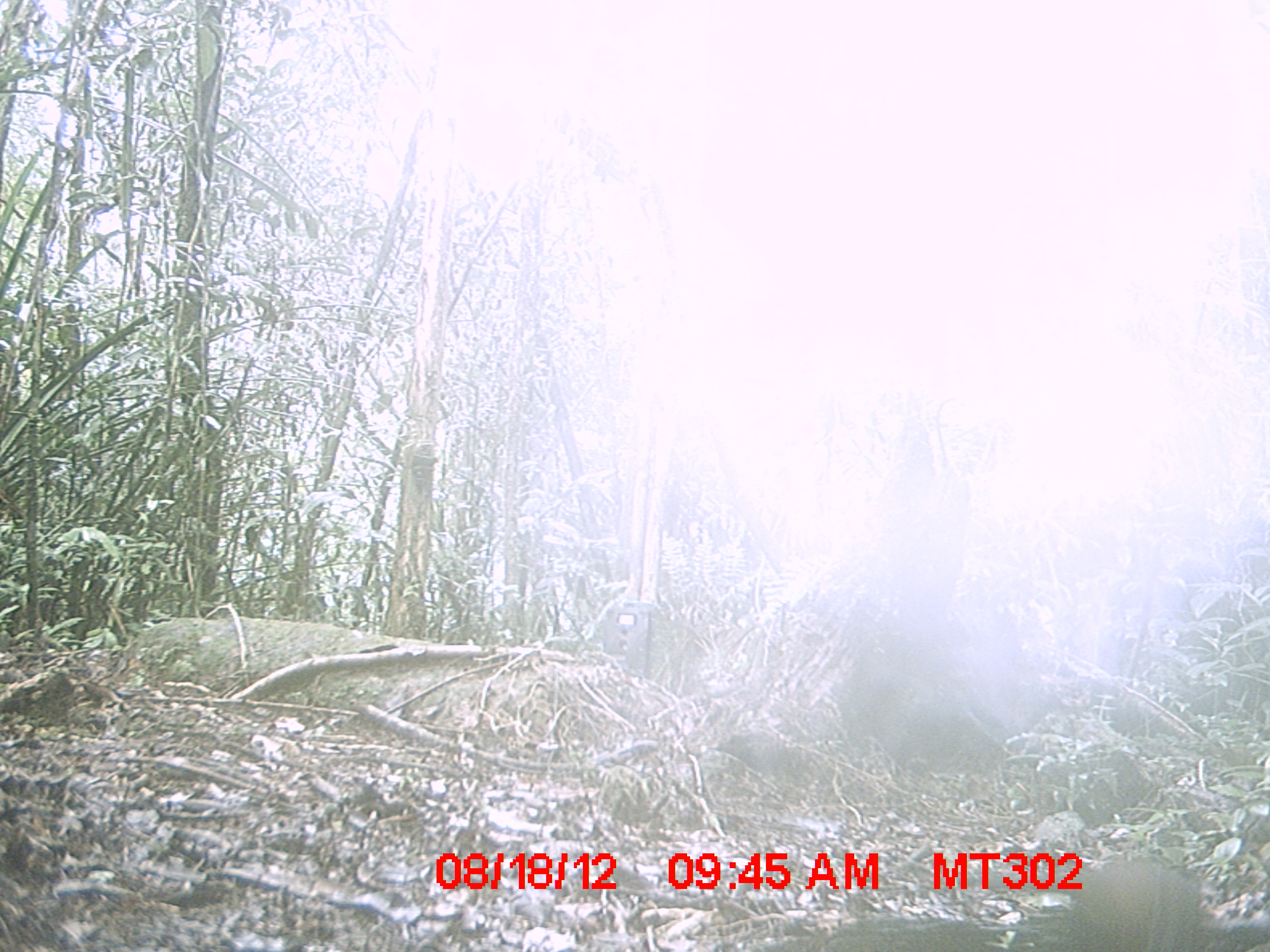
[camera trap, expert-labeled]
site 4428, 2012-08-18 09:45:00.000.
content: unidentified animal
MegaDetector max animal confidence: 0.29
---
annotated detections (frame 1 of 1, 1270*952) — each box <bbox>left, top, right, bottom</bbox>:
unknown: <bbox>1064, 855, 1204, 950</bbox>